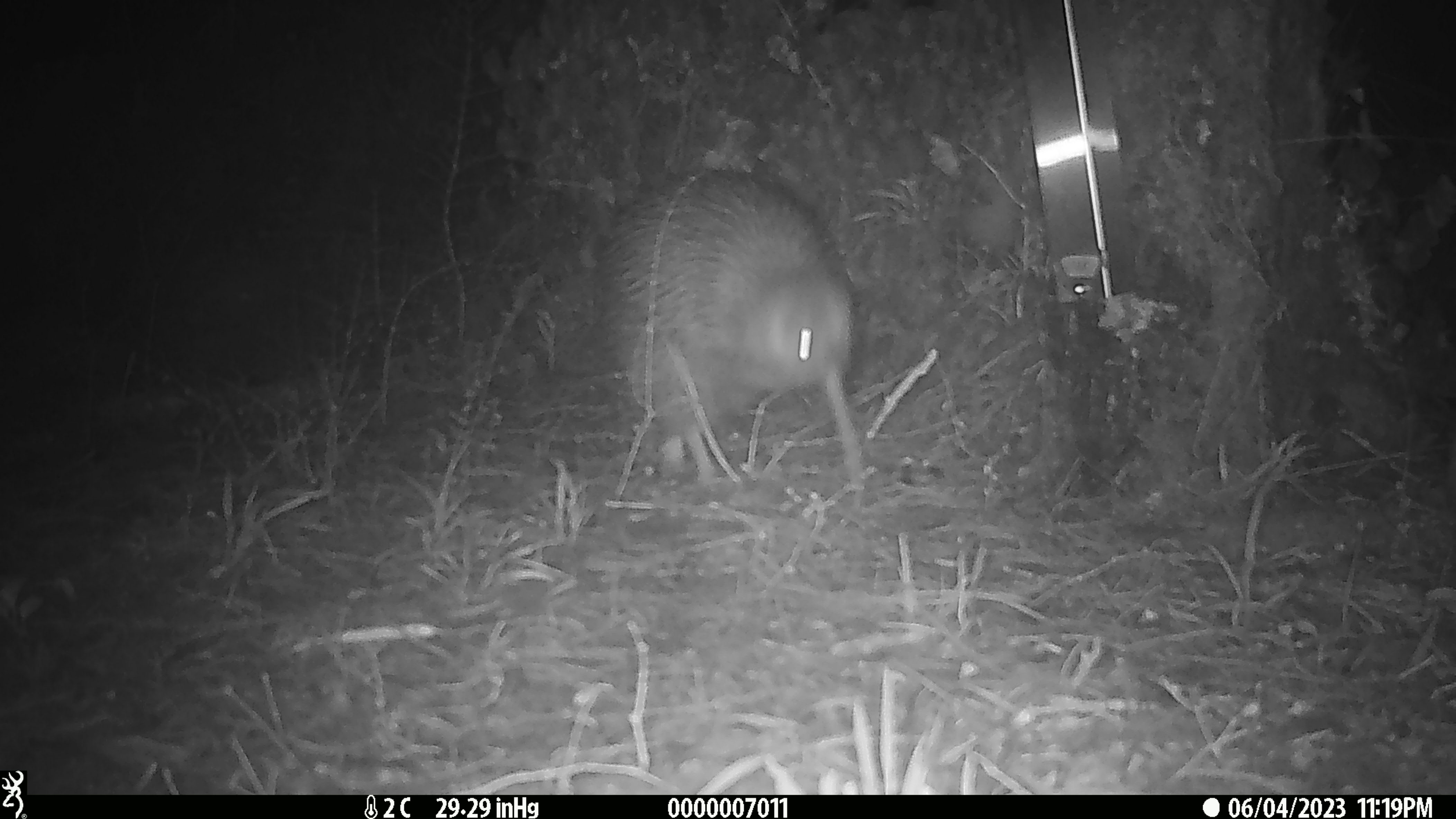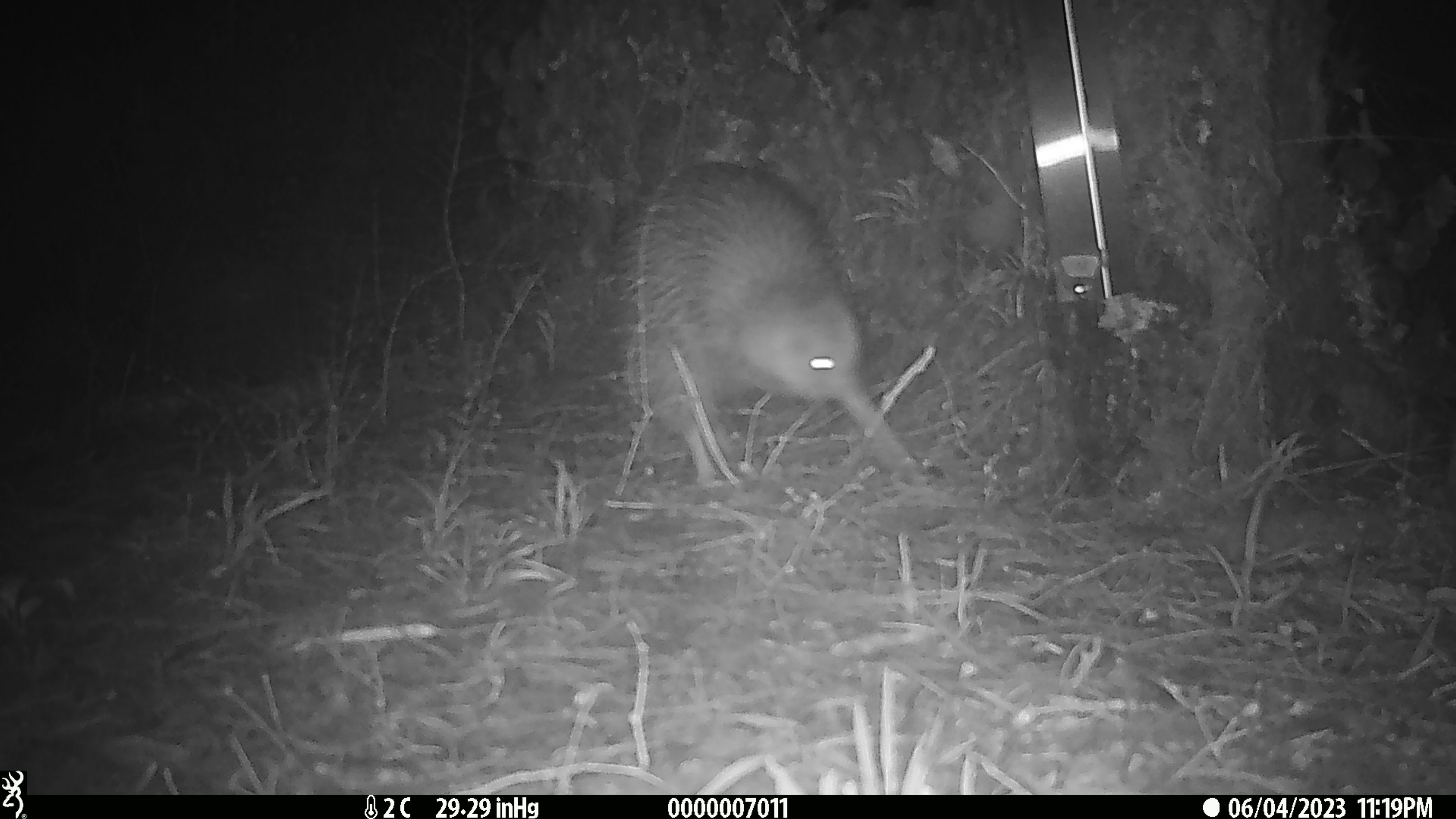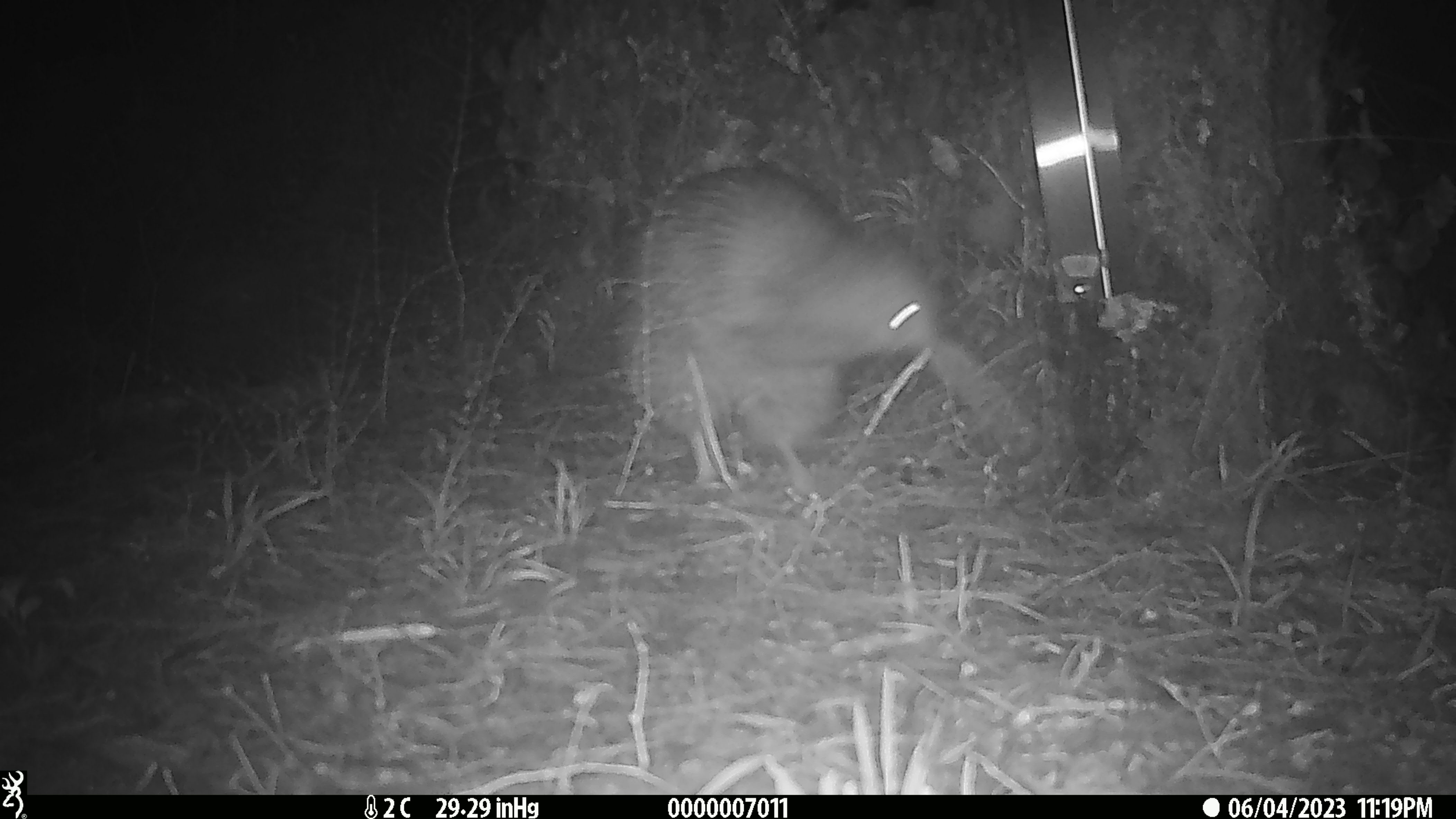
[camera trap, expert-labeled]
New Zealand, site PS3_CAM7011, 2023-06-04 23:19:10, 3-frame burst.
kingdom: Animalia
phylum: Chordata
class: Aves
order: Apterygiformes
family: Apterygidae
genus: Apteryx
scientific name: Apteryx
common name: kiwi